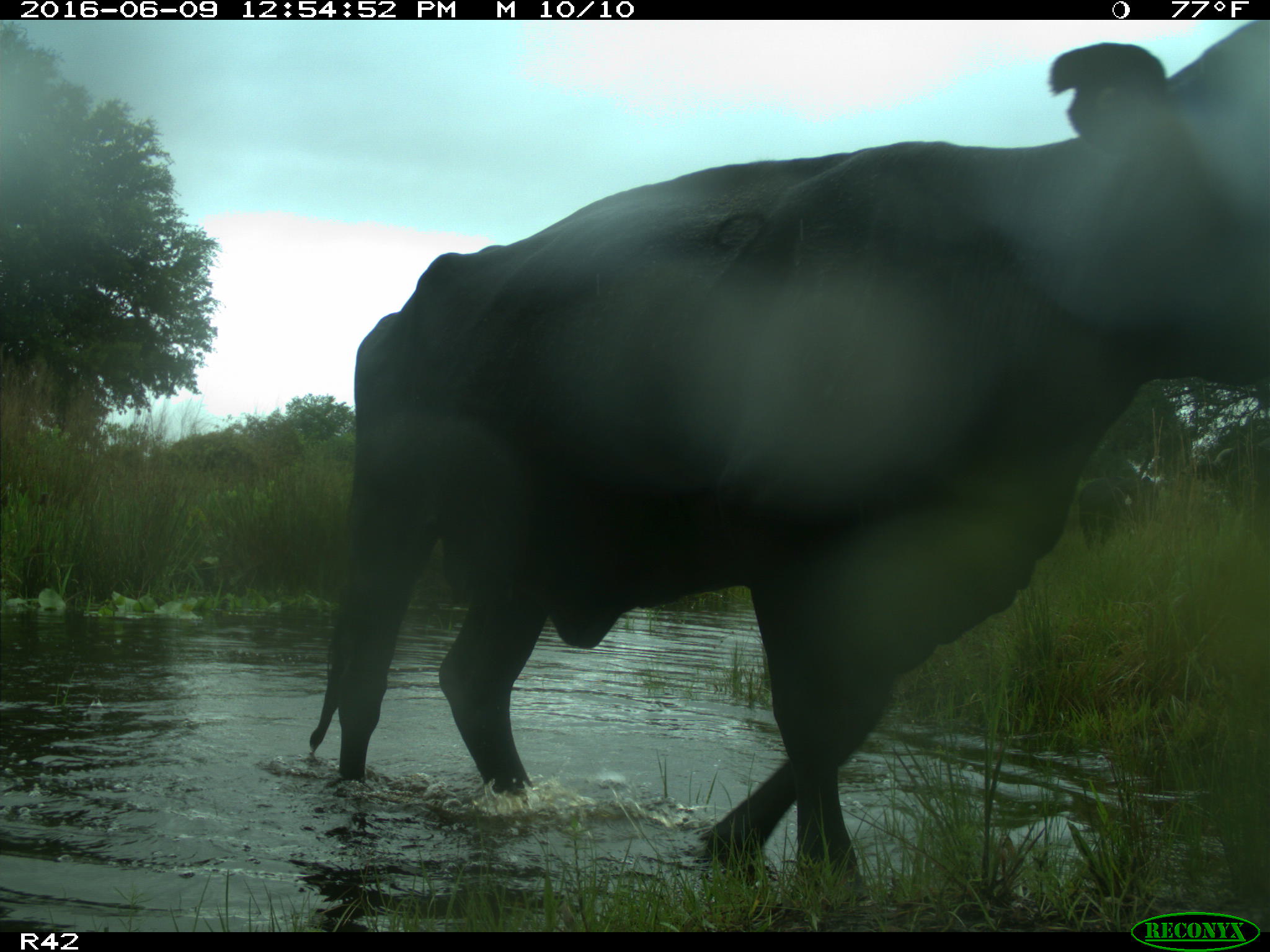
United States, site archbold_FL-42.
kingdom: Animalia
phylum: Chordata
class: Mammalia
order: Artiodactyla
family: Bovidae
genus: Bos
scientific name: Bos taurus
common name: domestic cow